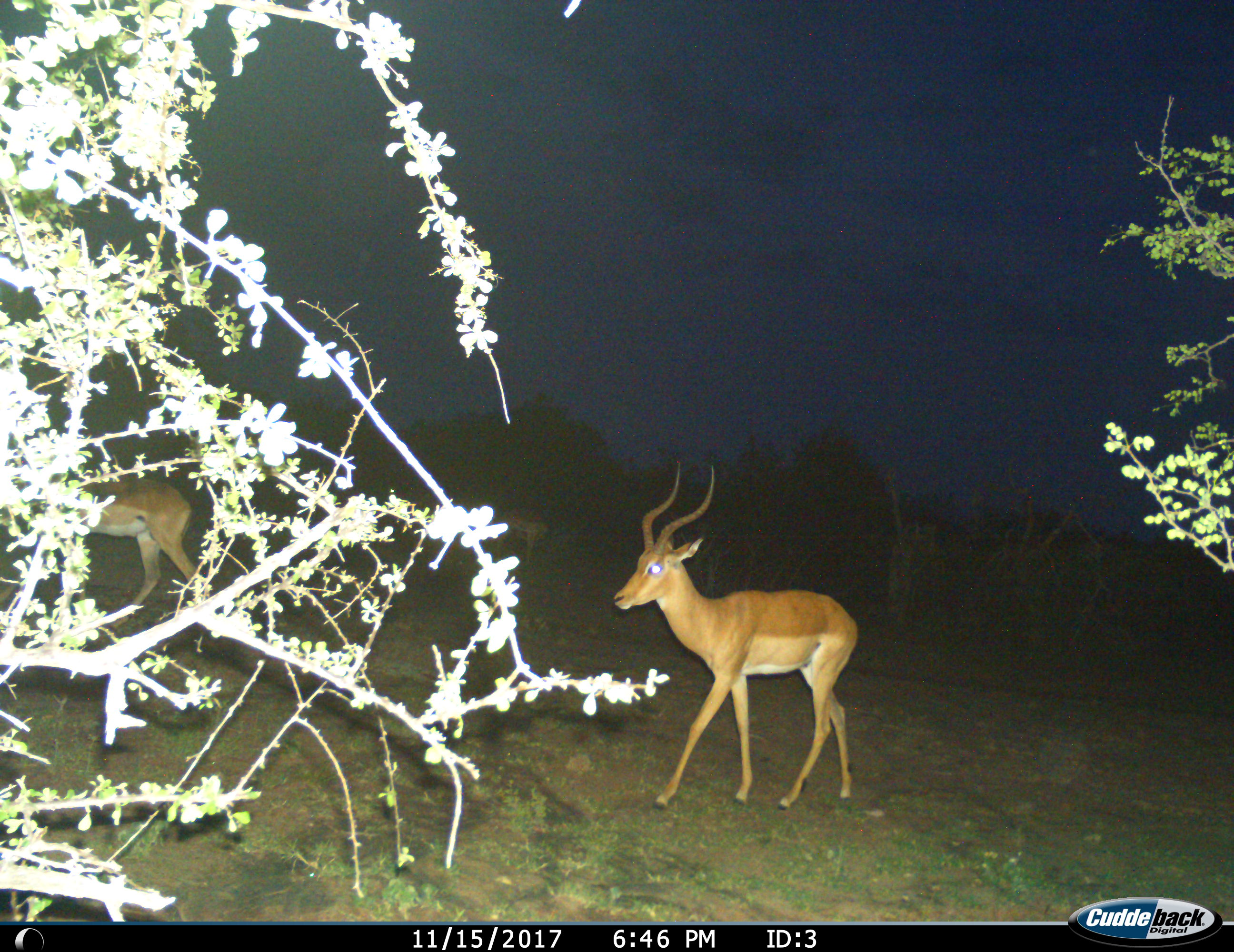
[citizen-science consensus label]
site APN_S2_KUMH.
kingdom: Animalia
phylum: Chordata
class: Mammalia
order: Artiodactyla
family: Bovidae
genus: Aepyceros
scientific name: Aepyceros melampus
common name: impala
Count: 2.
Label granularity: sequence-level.